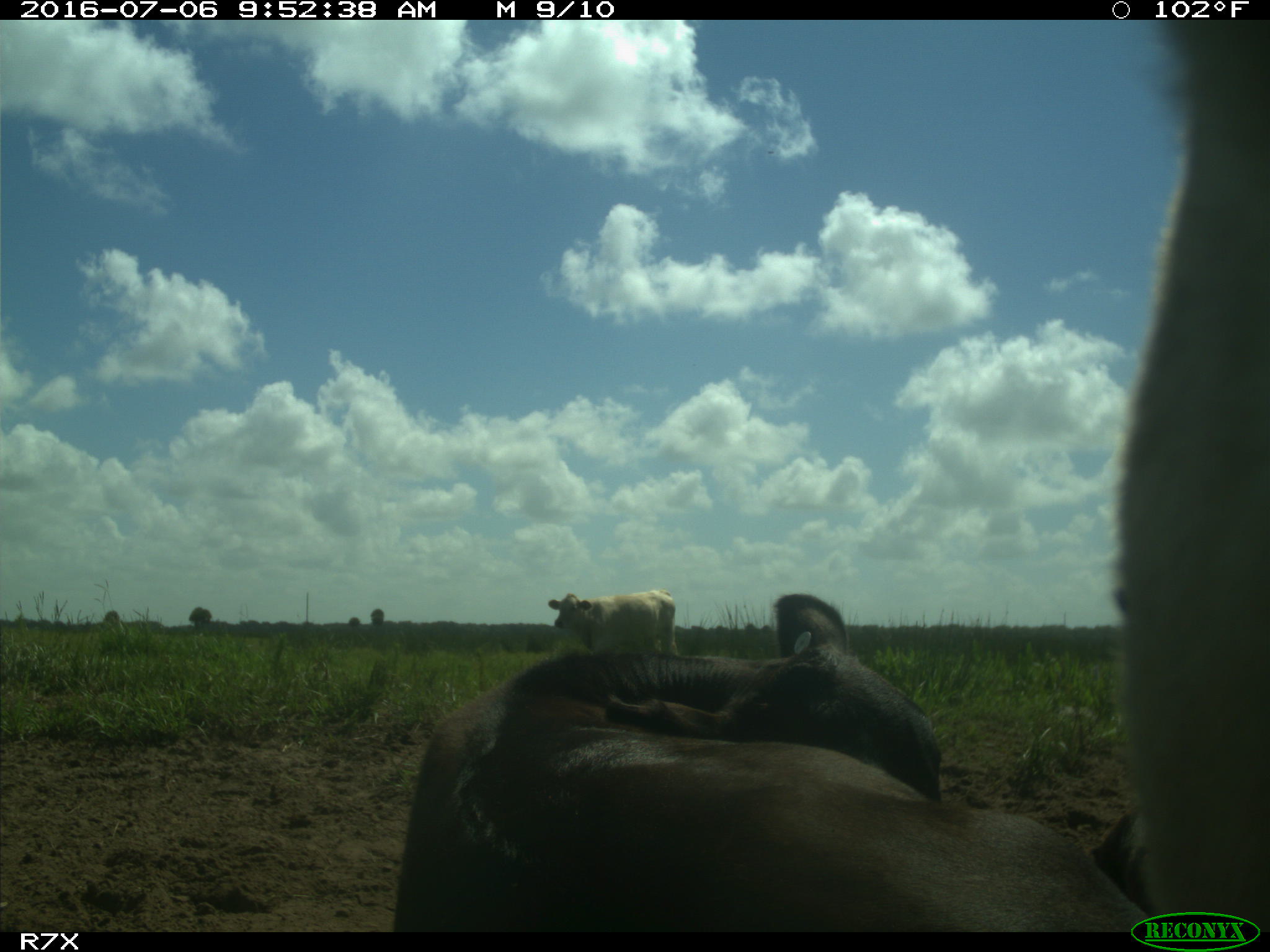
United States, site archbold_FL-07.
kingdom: Animalia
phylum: Chordata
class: Mammalia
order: Artiodactyla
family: Bovidae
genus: Bos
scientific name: Bos taurus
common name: domestic cow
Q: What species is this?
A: Bos taurus (domestic cow).